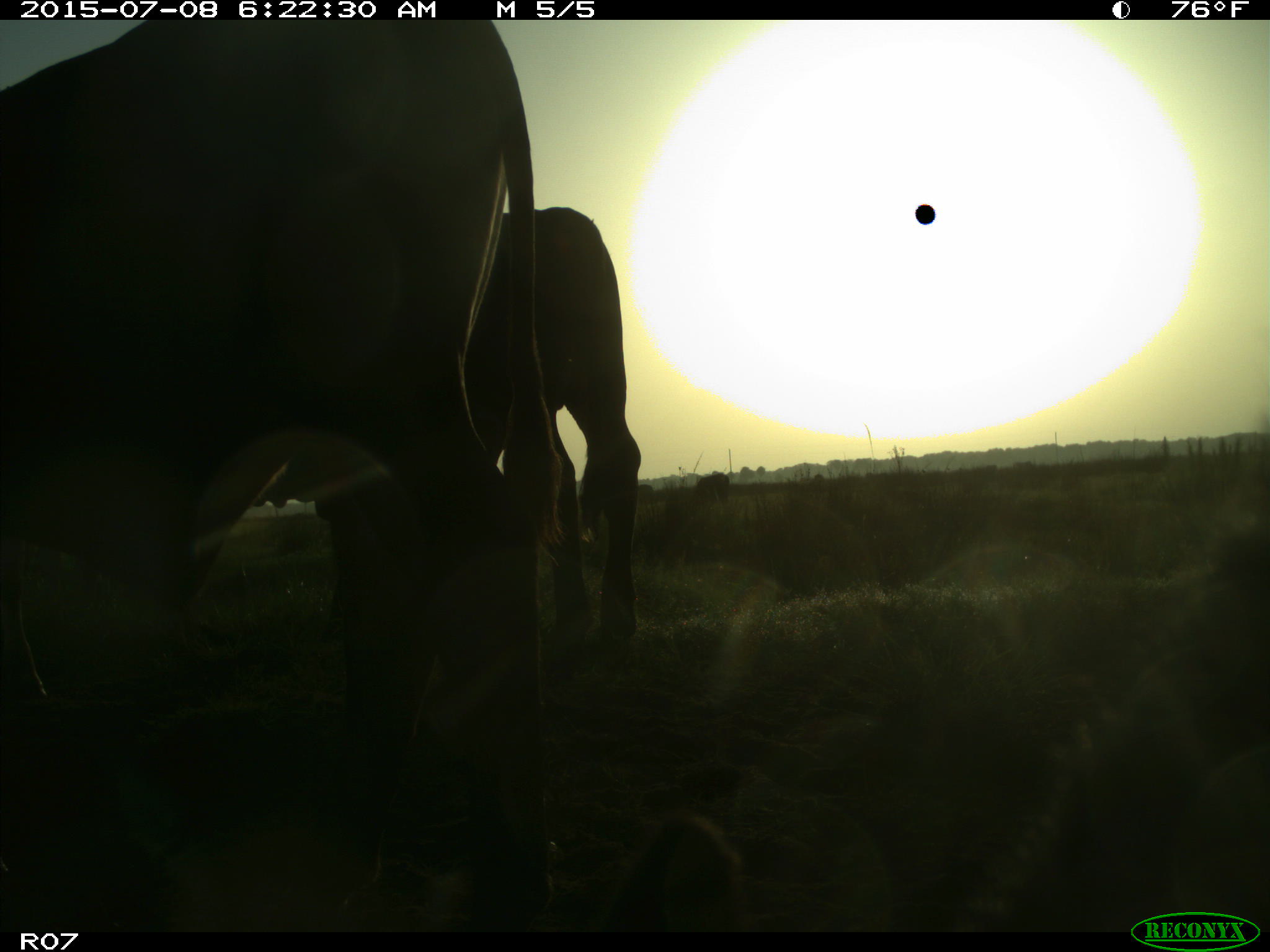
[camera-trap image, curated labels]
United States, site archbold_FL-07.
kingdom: Animalia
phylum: Chordata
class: Mammalia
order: Artiodactyla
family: Bovidae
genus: Bos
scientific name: Bos taurus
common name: domestic cow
Bos taurus (domestic cow).